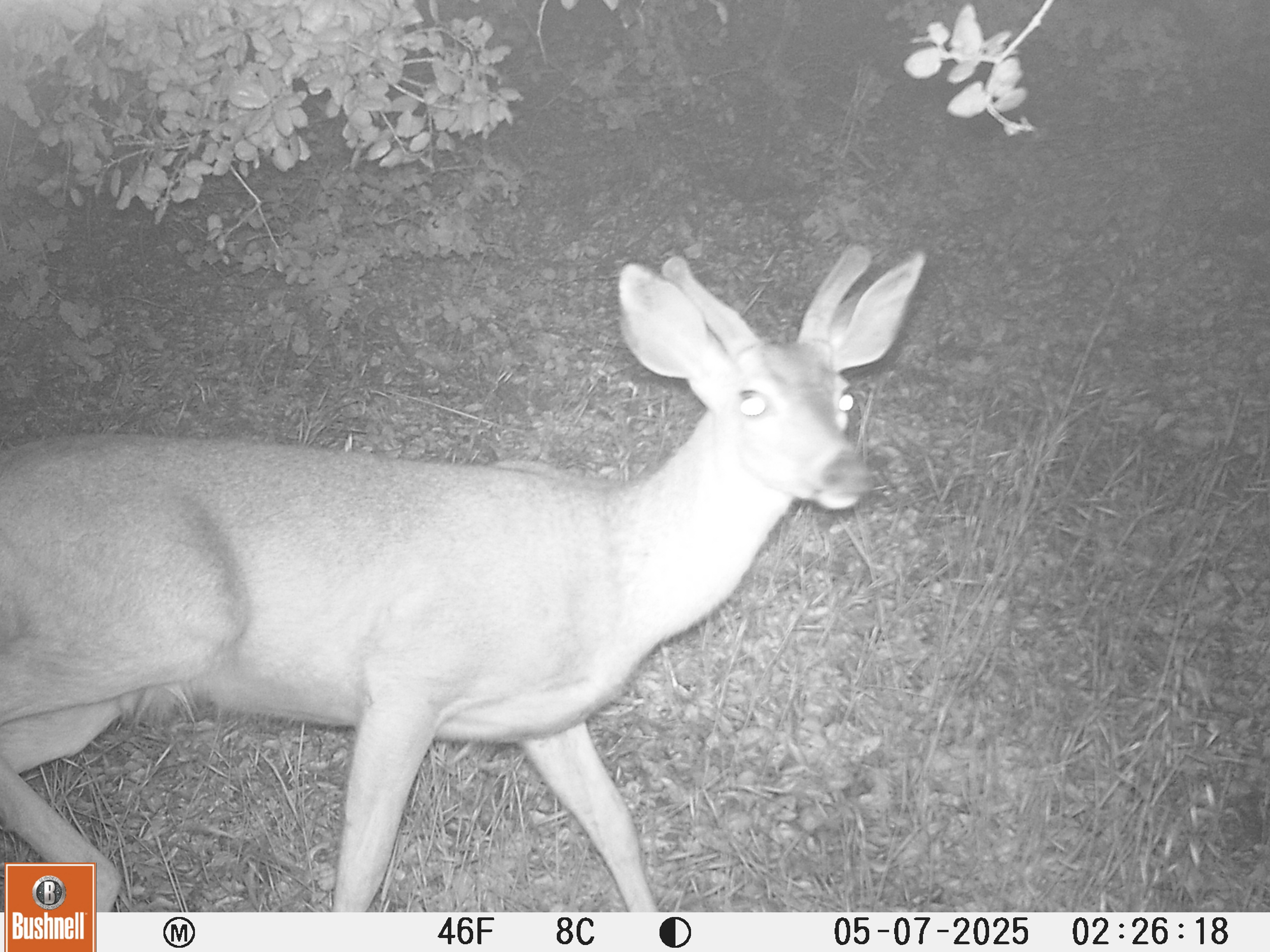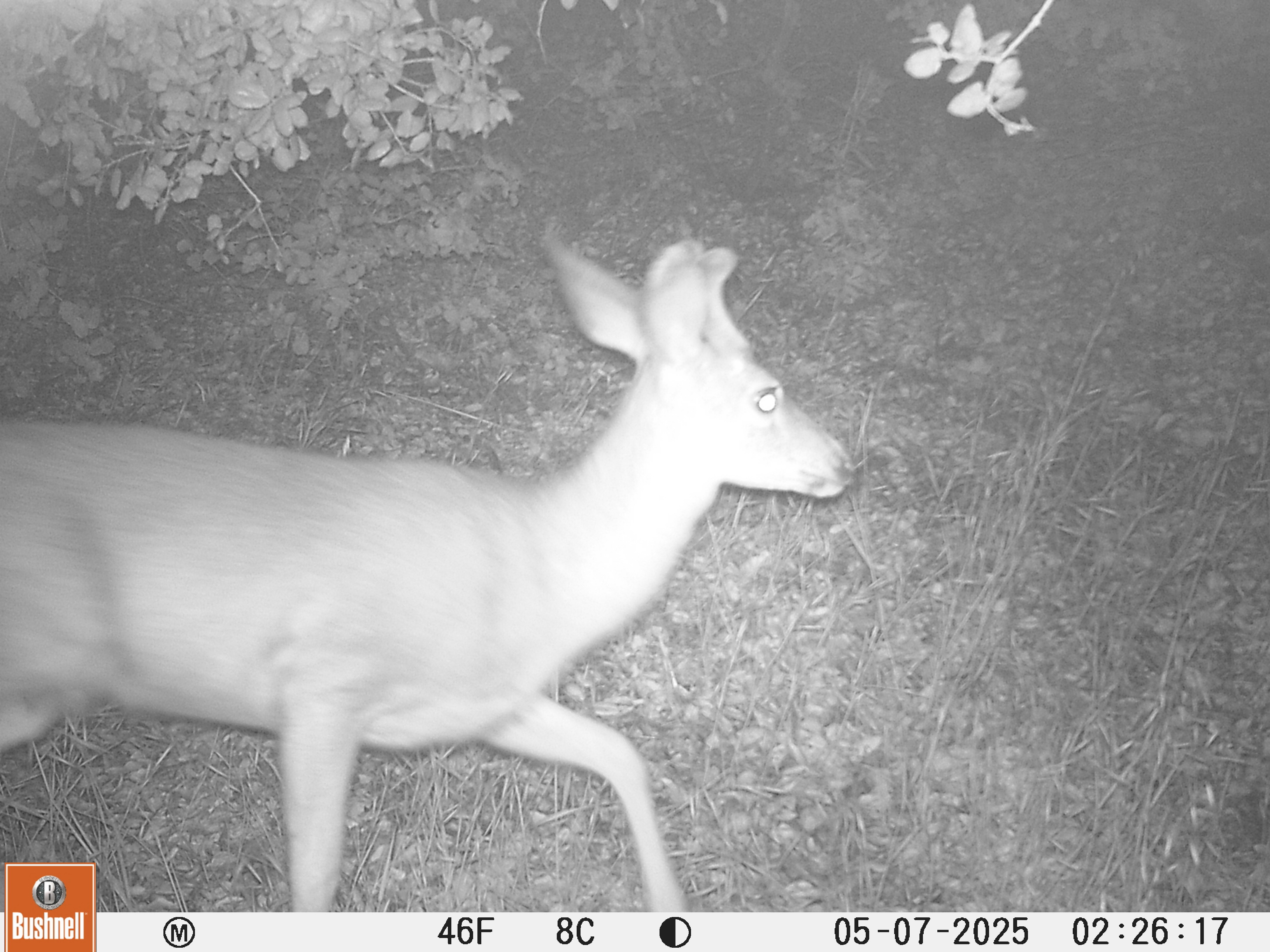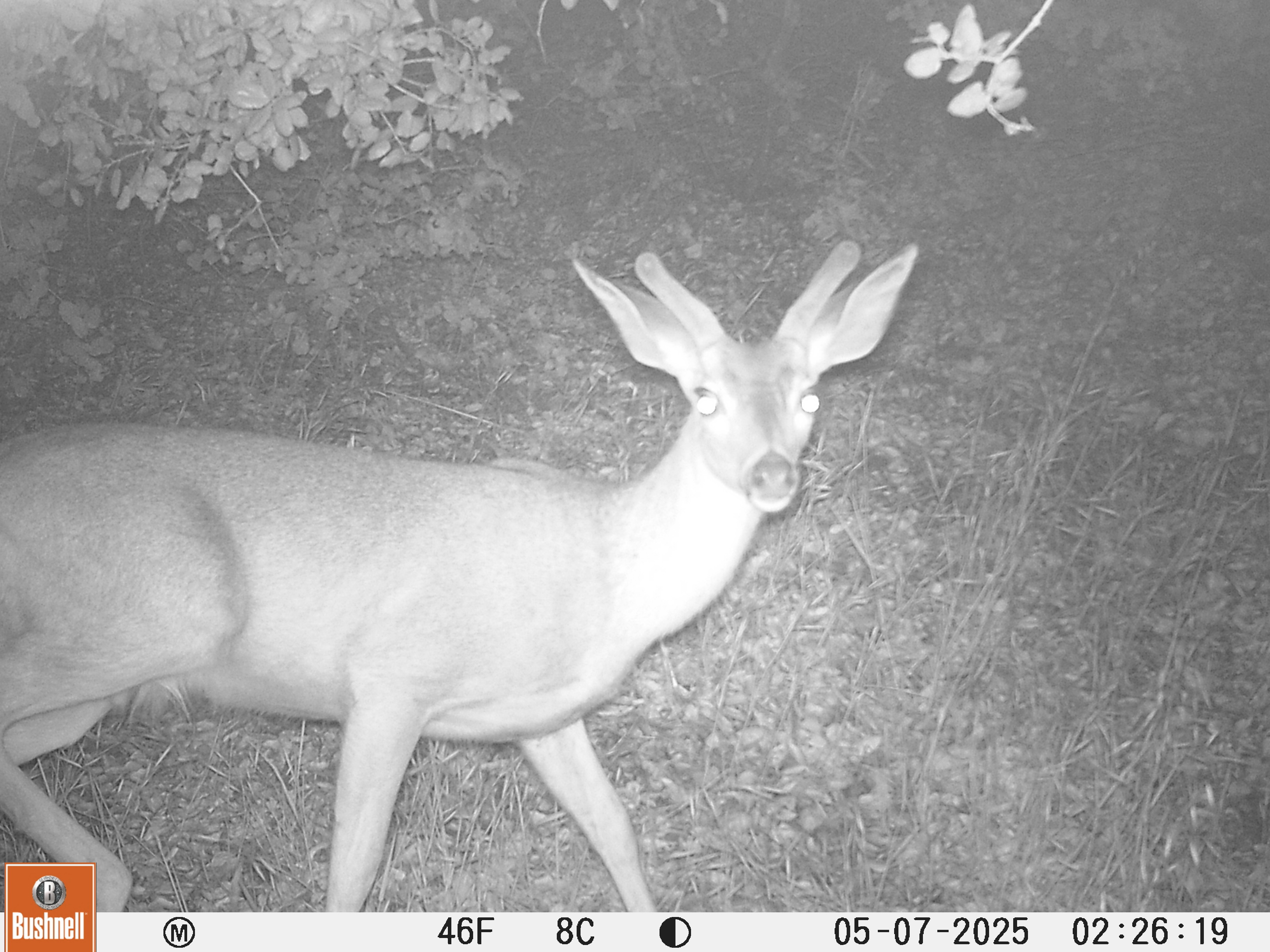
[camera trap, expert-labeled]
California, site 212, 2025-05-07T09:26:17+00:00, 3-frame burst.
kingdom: Animalia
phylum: Chordata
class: Mammalia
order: Artiodactyla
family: Cervidae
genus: Odocoileus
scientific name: Odocoileus hemionus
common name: mule deer